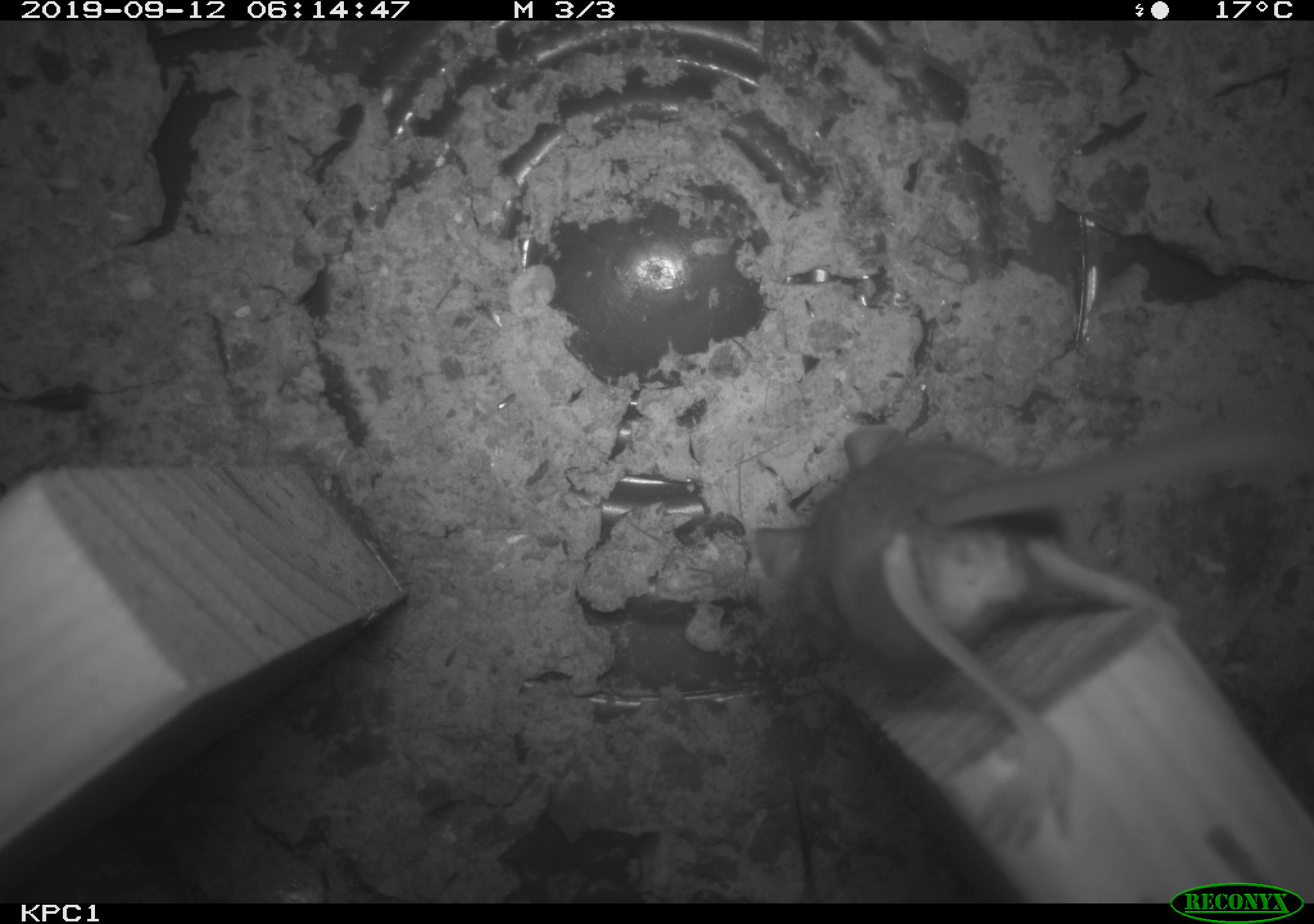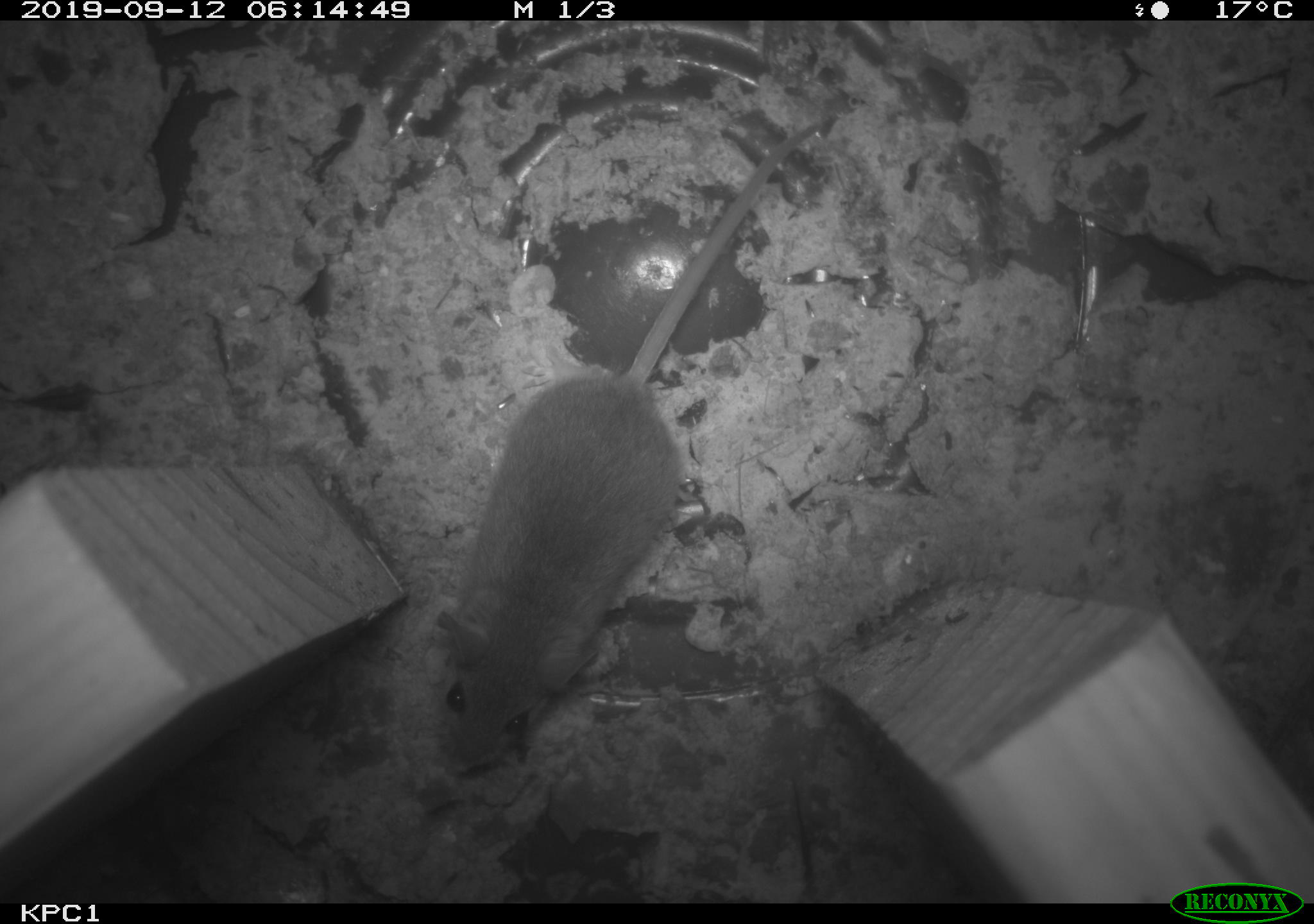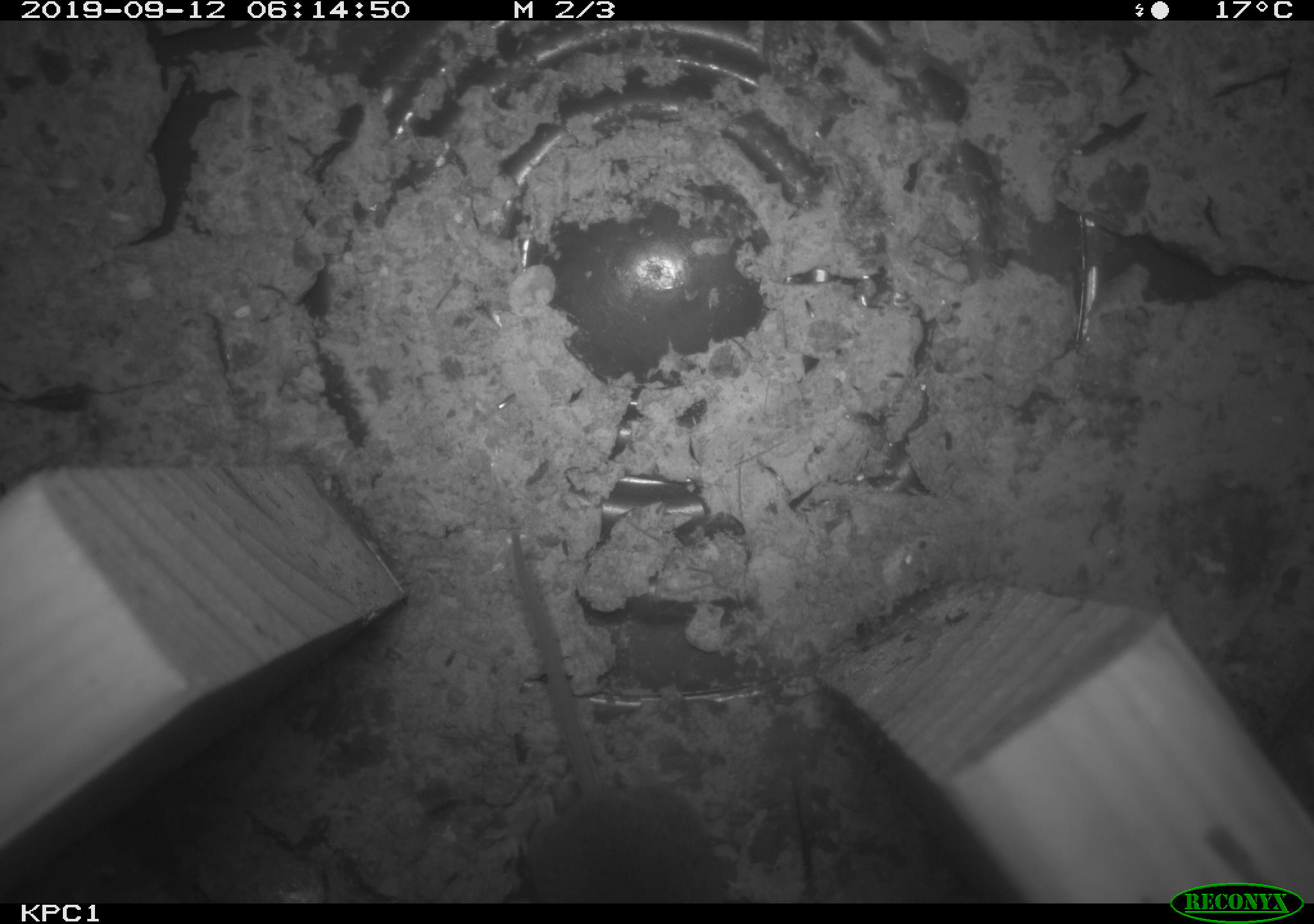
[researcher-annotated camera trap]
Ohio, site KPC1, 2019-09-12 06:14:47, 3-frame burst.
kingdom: Animalia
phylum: Chordata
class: Mammalia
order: Rodentia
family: Cricetidae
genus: Peromyscus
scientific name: Peromyscus leucopus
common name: white-footed mouse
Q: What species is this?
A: White-footed mouse (Peromyscus leucopus).